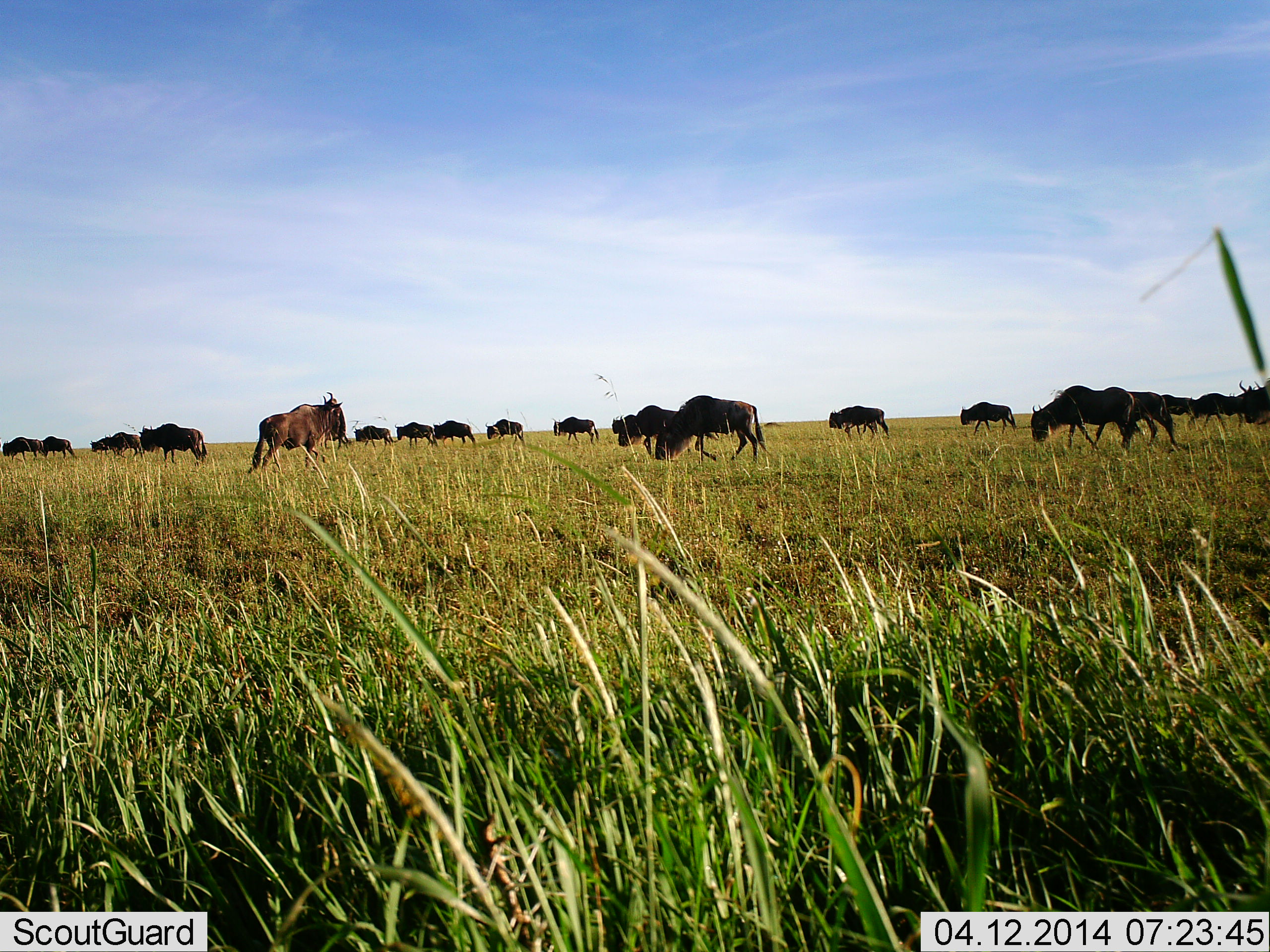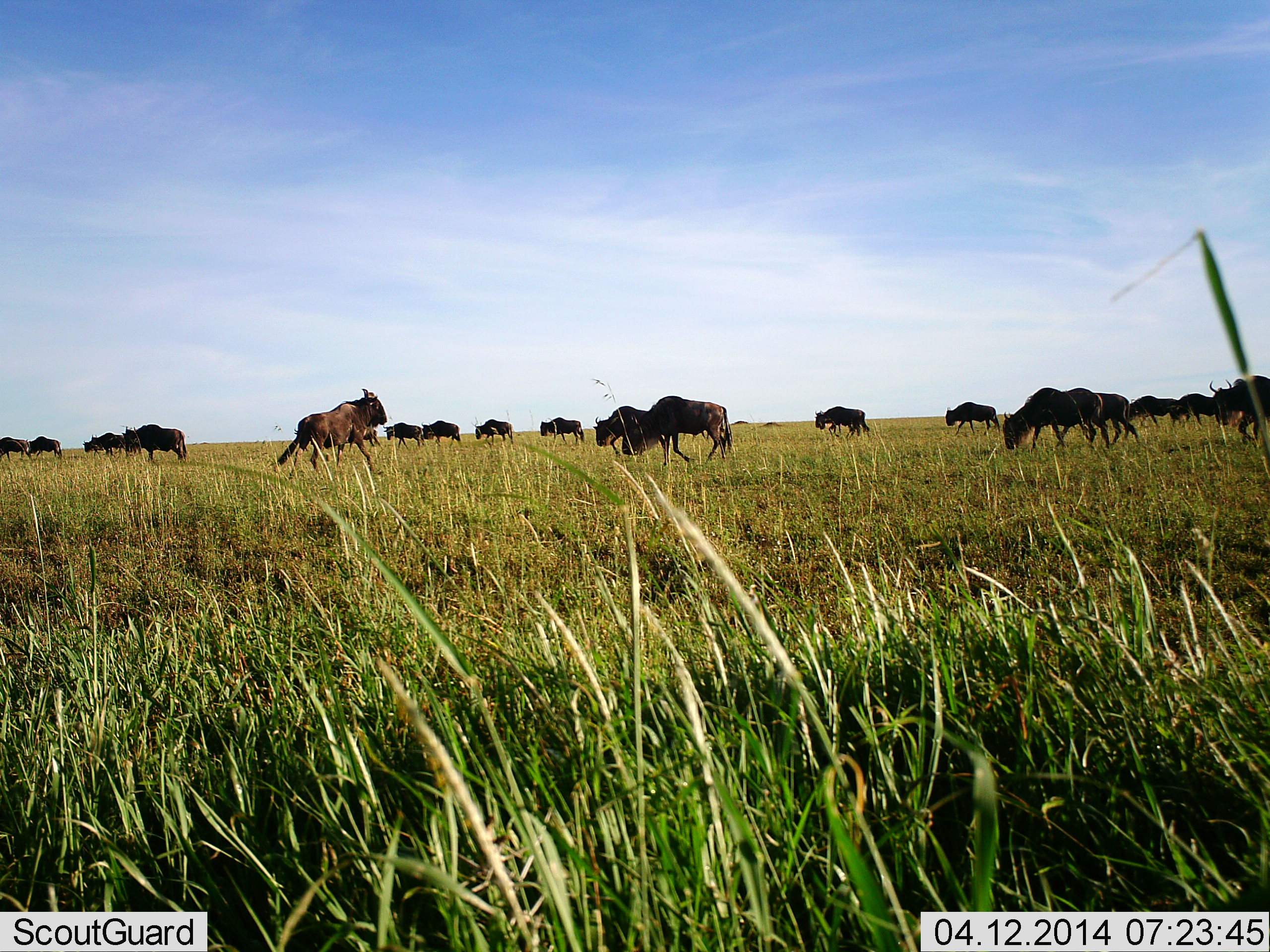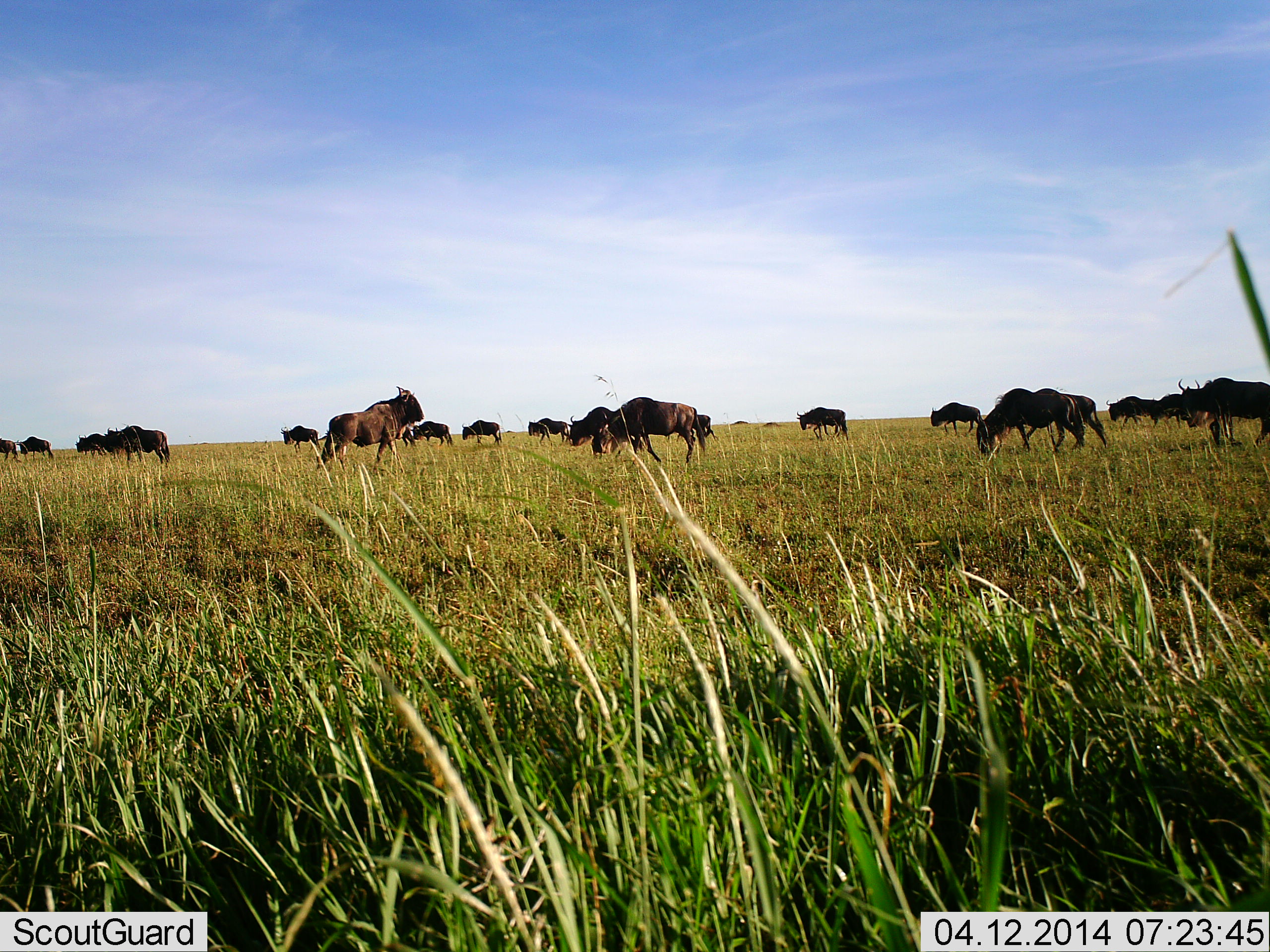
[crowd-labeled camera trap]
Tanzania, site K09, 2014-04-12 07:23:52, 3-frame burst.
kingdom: Animalia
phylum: Chordata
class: Mammalia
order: Artiodactyla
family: Bovidae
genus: Connochaetes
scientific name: Connochaetes taurinus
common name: blue wildebeest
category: wildebeest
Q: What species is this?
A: Wildebeest (blue wildebeest) (Connochaetes taurinus).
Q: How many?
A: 11-50.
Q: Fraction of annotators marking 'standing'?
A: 20%.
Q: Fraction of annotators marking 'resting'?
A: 0%.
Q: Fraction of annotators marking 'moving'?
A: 90%.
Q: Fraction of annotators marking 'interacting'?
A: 0%.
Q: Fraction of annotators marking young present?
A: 0%.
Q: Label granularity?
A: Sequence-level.